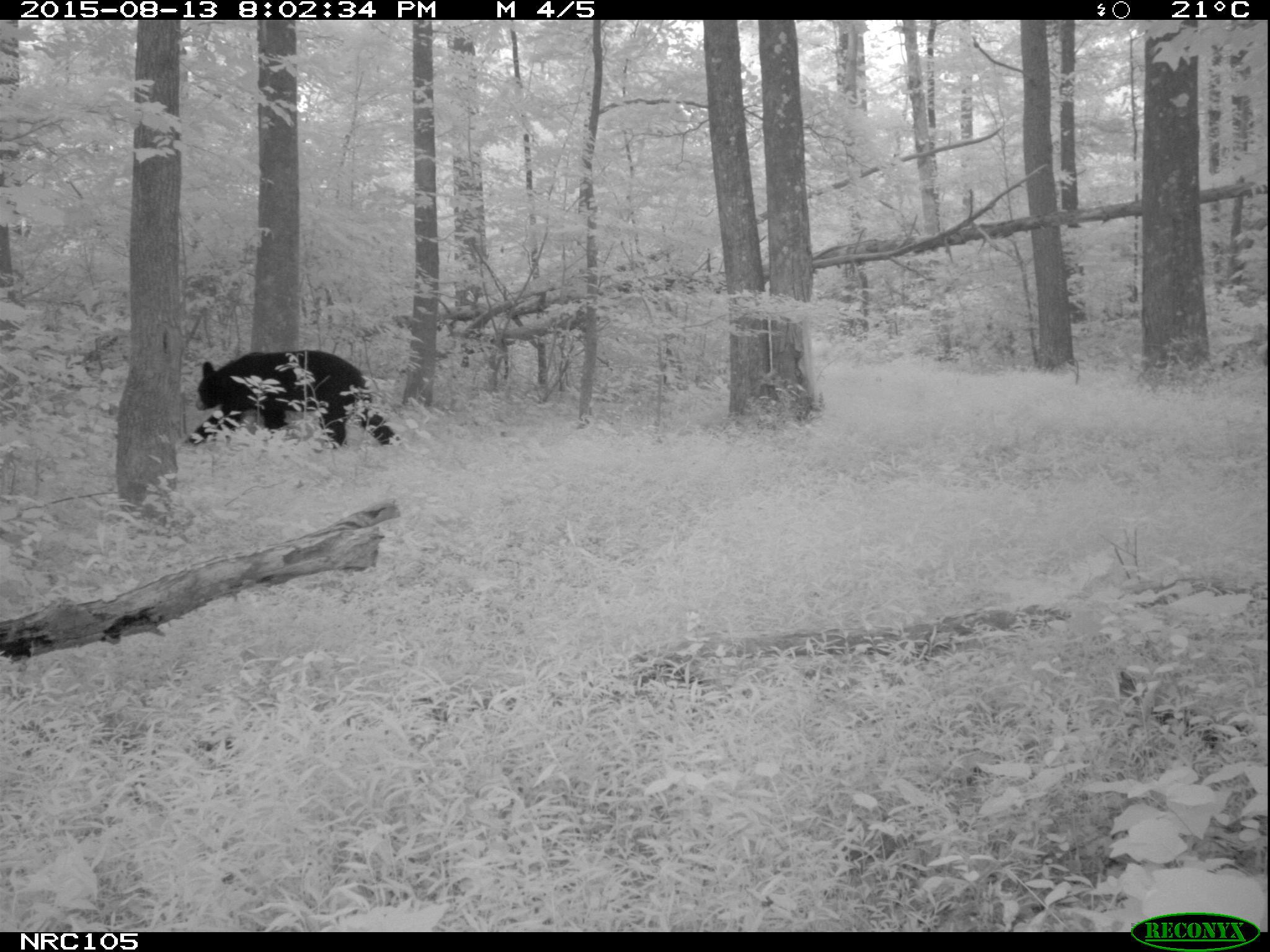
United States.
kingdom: Animalia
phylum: Chordata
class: Mammalia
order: Carnivora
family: Ursidae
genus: Ursus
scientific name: Ursus americanus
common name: american black bear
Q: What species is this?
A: American Black Bear (Ursus americanus).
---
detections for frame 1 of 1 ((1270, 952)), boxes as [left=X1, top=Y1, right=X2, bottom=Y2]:
American Black Bear: [left=177, top=339, right=398, bottom=461]